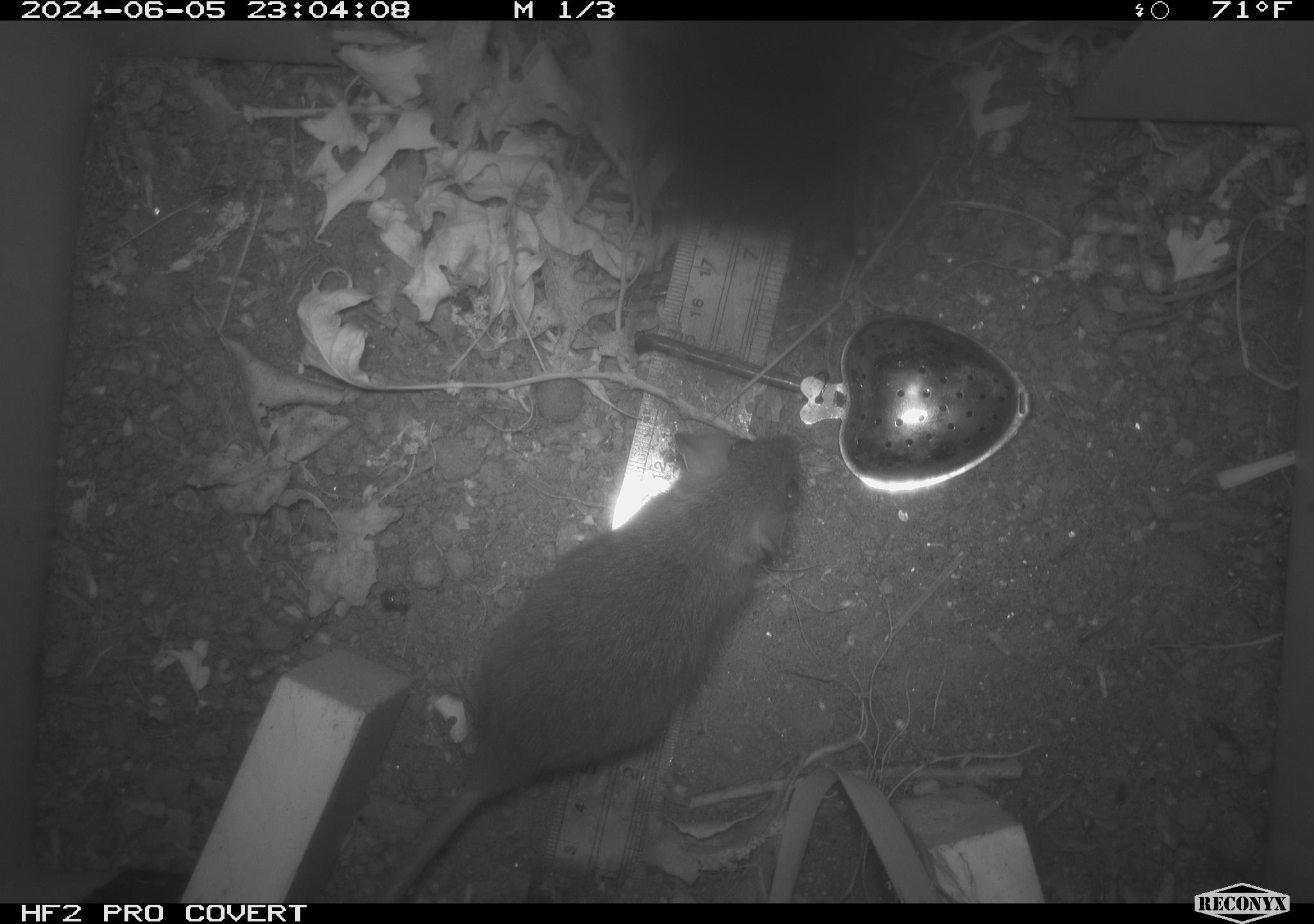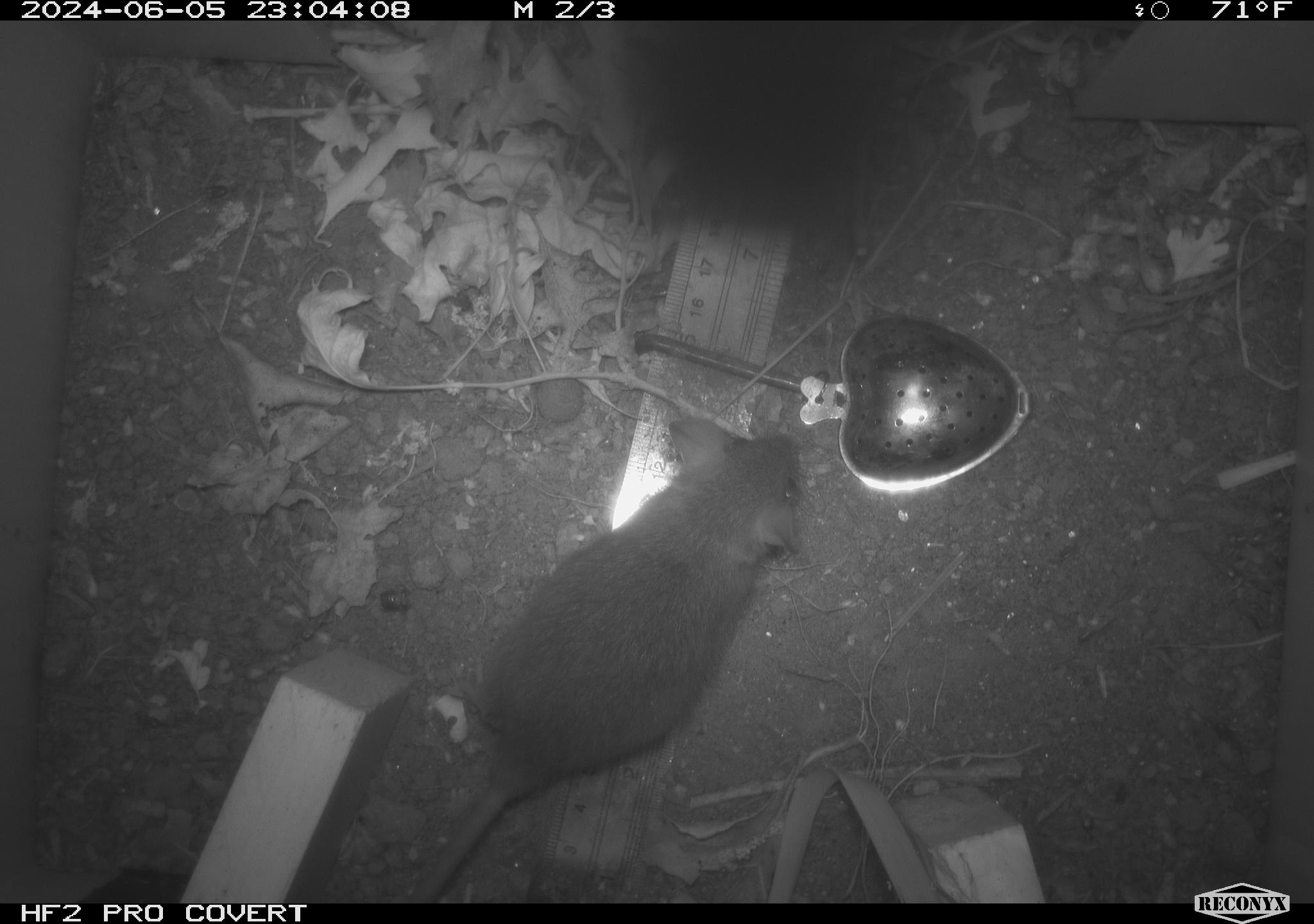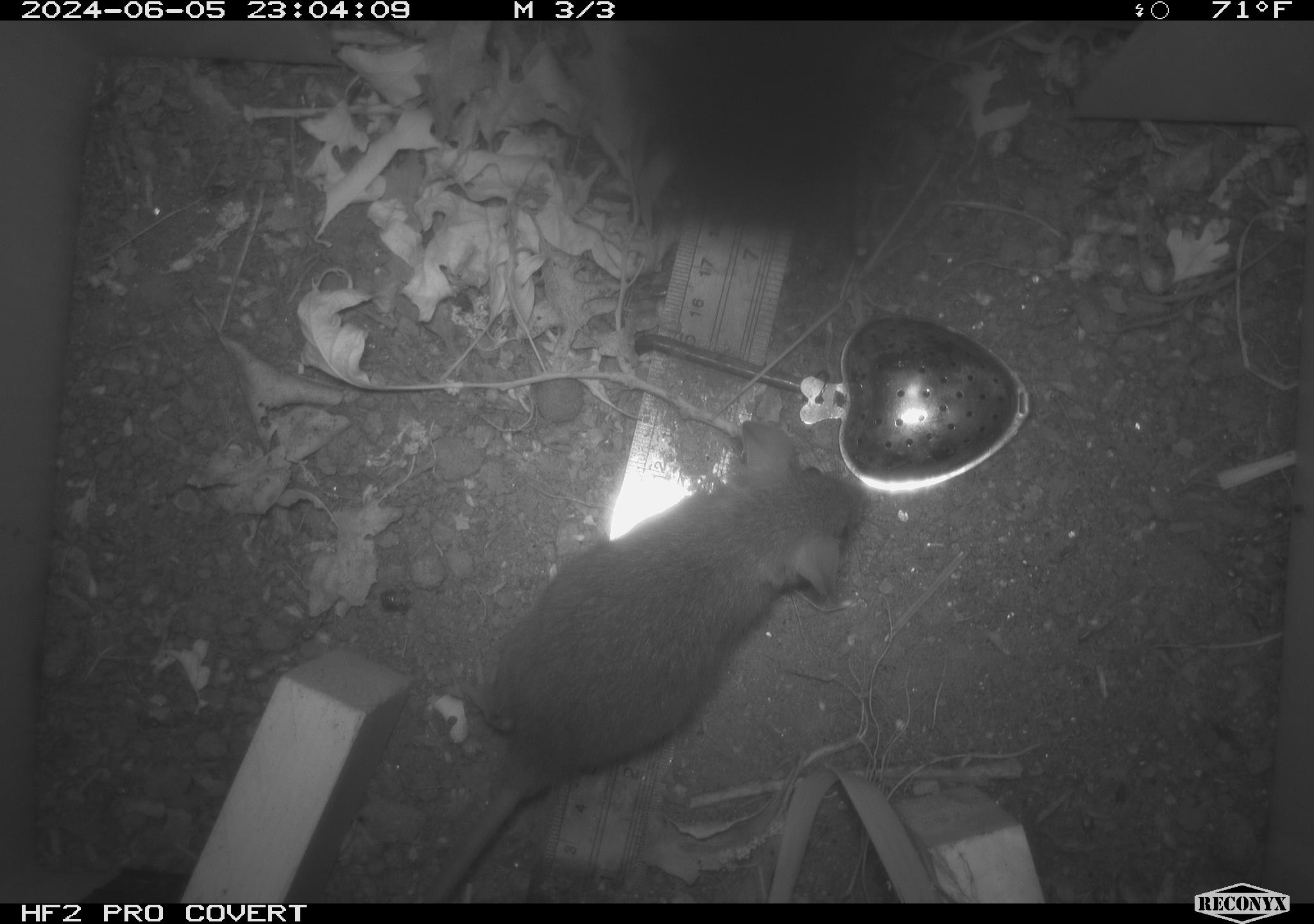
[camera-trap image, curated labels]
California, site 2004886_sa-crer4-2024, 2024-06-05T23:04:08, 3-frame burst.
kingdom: Animalia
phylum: Chordata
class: Mammalia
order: Rodentia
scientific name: Rodentia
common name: mouse species